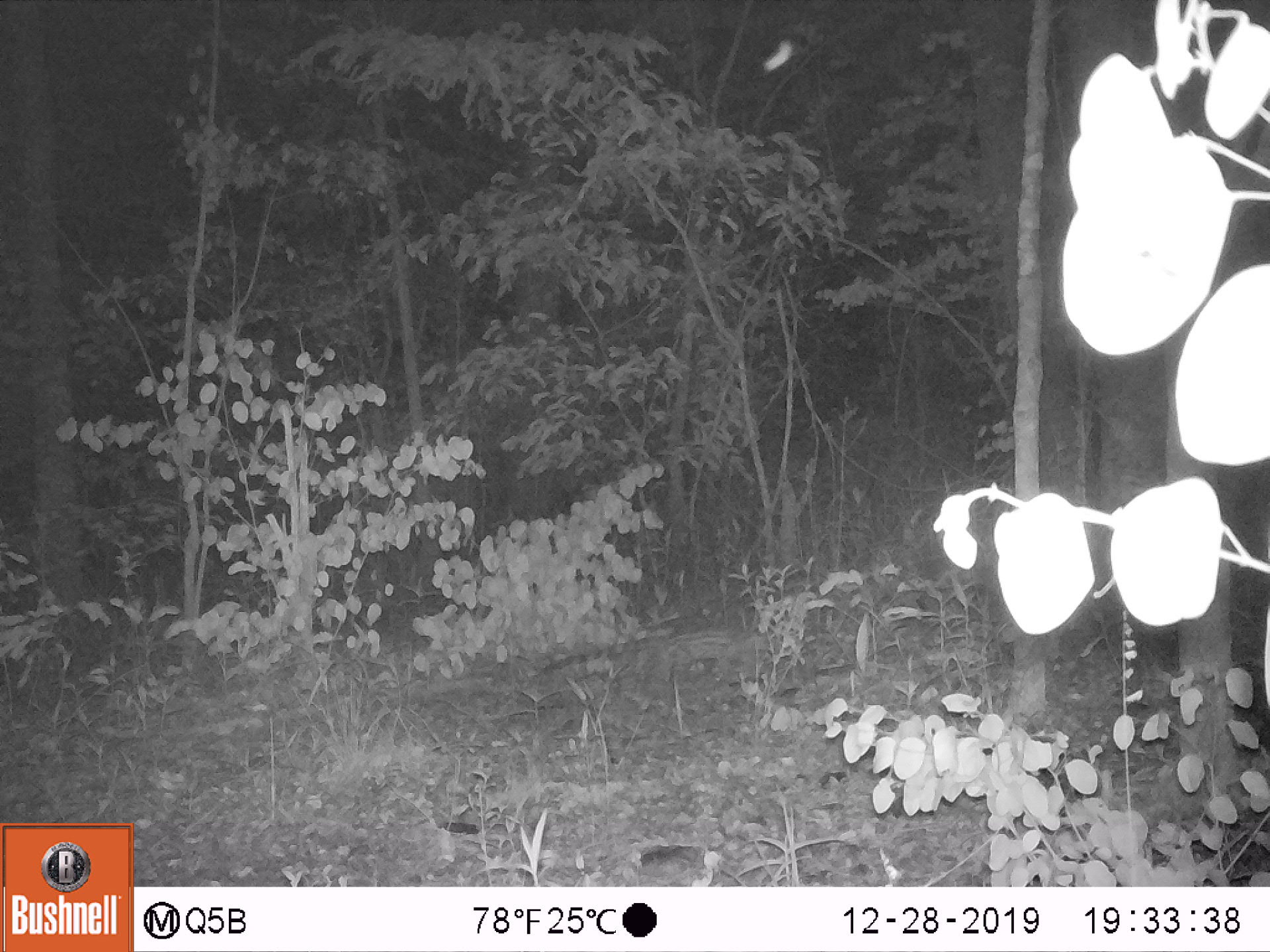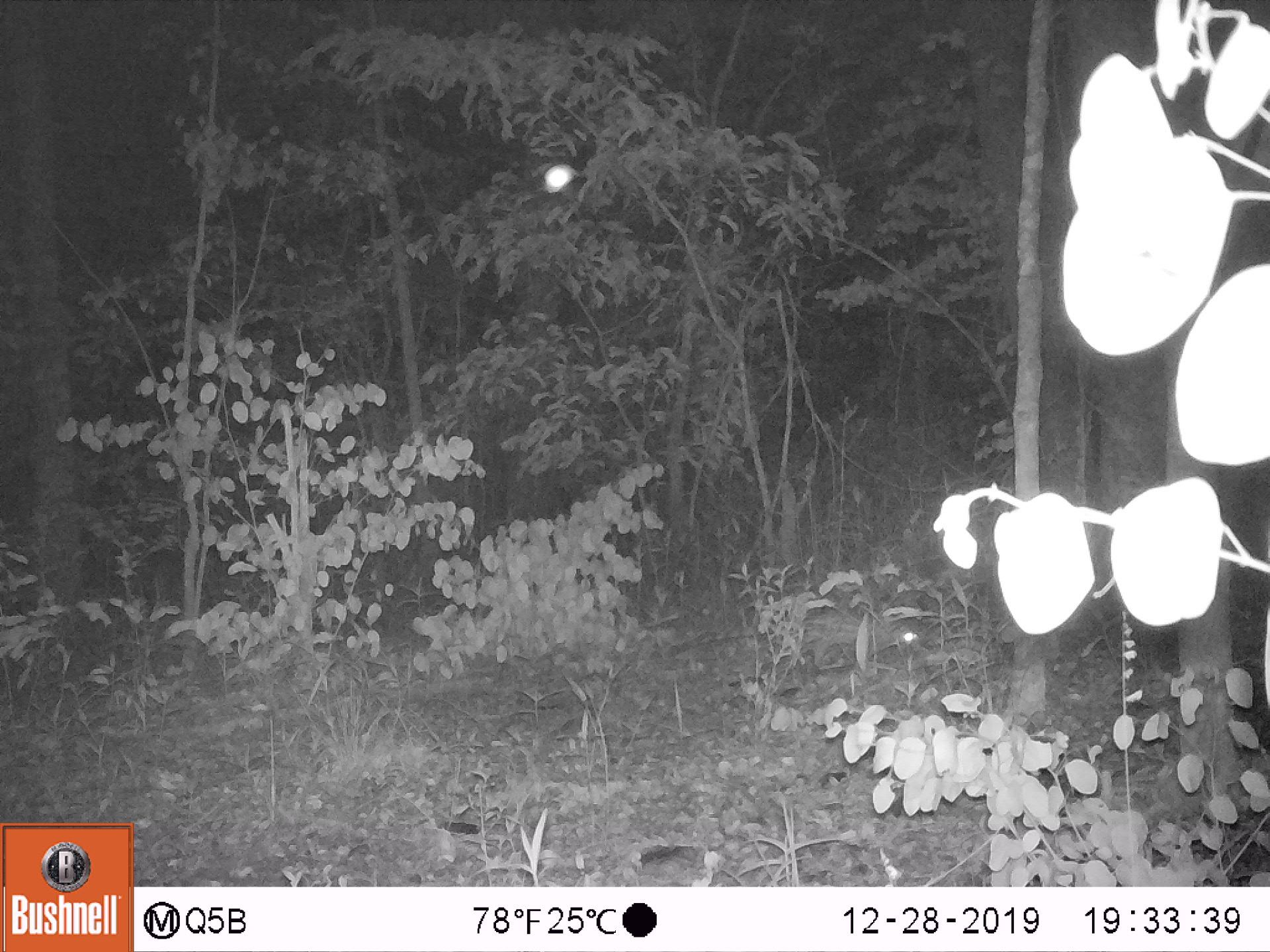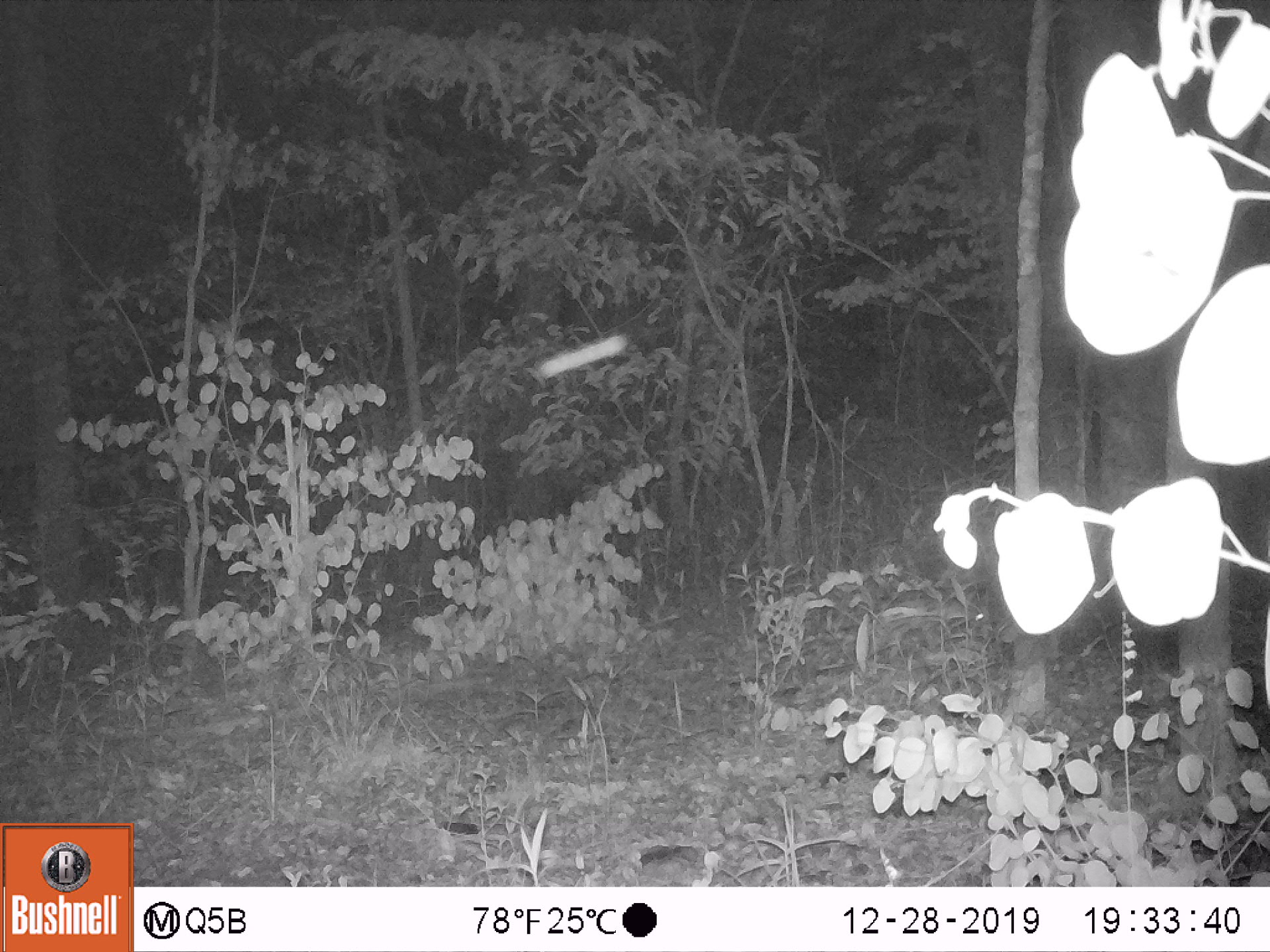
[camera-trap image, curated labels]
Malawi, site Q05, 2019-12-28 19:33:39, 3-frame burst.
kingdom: Animalia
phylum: Chordata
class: Mammalia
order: Carnivora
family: Viverridae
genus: Genetta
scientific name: Genetta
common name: genet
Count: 1.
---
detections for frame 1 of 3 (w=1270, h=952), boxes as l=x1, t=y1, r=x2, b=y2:
genet: l=540, t=619, r=777, b=704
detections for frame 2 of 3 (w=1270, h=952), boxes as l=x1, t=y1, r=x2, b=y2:
genet: l=673, t=603, r=926, b=665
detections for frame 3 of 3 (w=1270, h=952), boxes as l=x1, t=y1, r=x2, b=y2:
genet: l=831, t=592, r=991, b=643